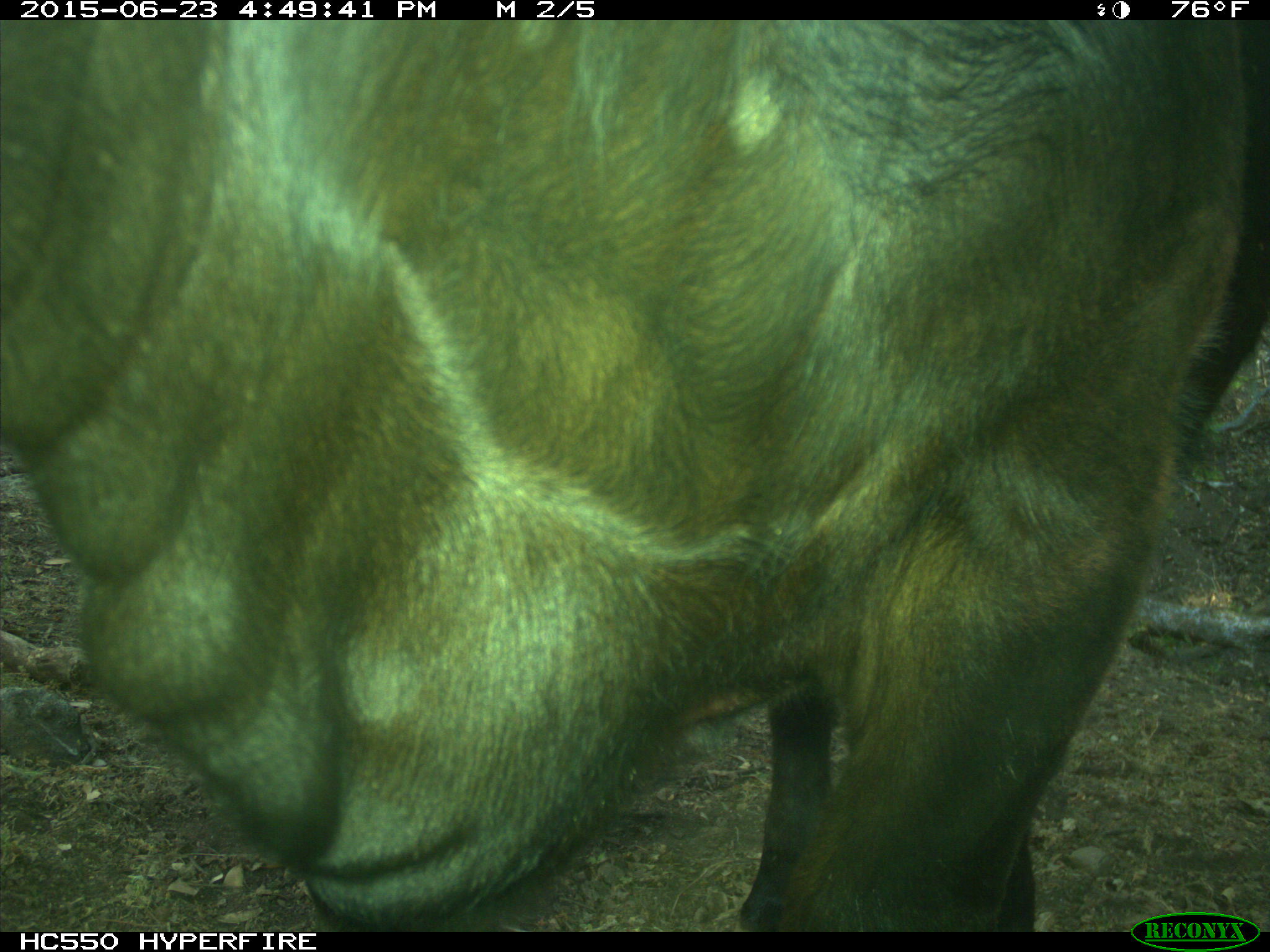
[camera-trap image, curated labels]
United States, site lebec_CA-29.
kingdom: Animalia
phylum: Chordata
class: Mammalia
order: Artiodactyla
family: Bovidae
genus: Bos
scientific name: Bos taurus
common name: domestic cow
Bos taurus (domestic cow).